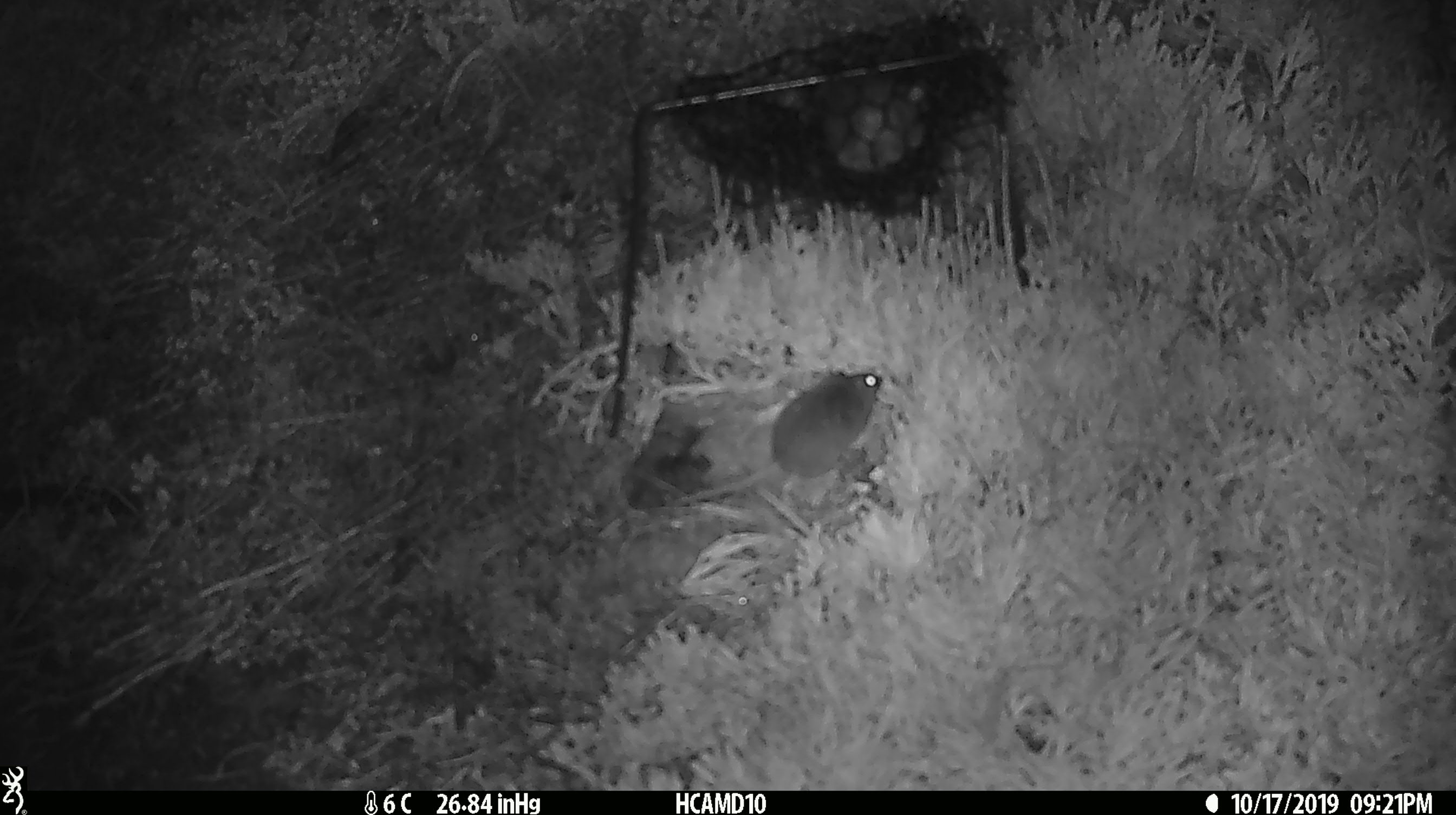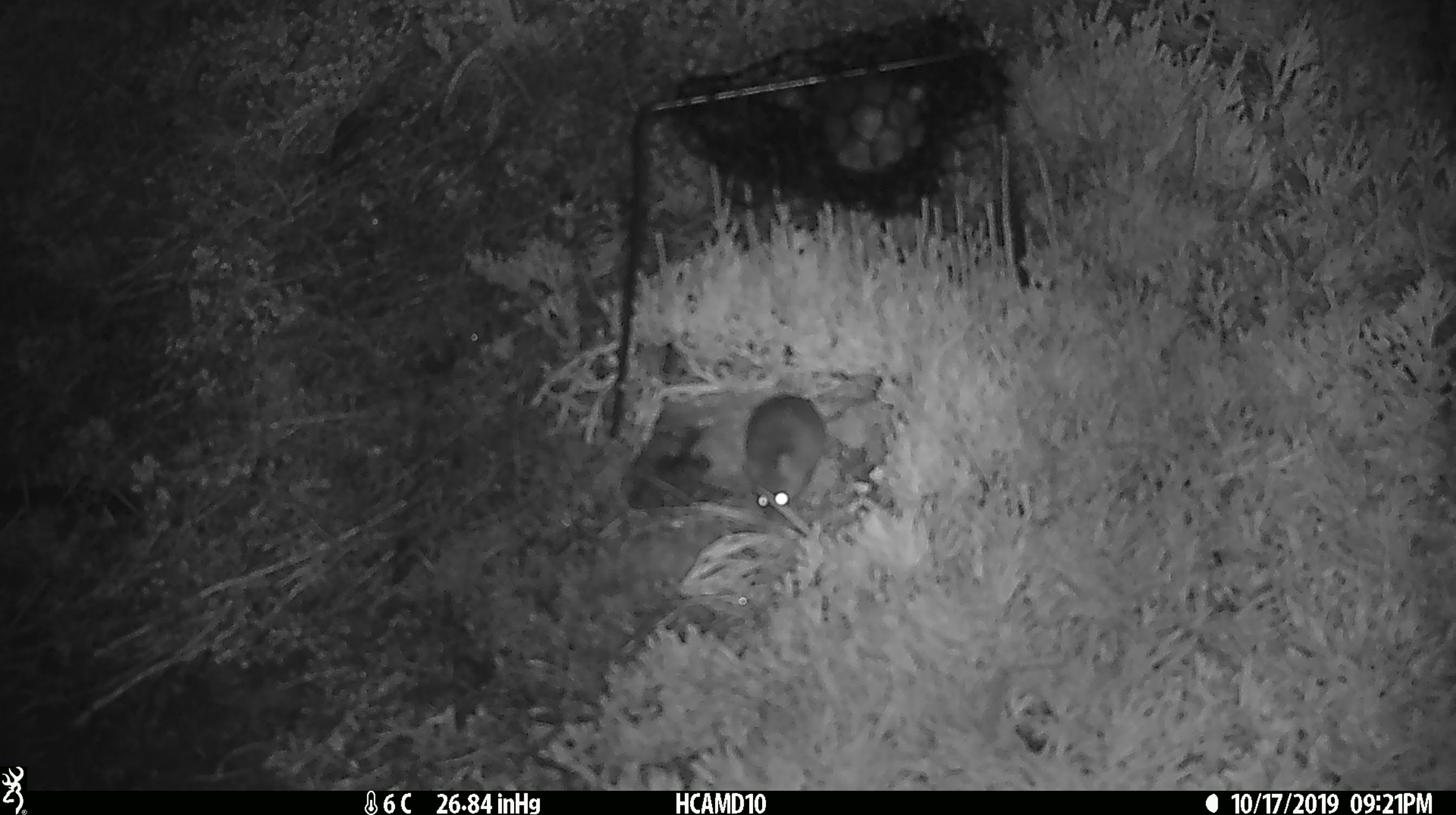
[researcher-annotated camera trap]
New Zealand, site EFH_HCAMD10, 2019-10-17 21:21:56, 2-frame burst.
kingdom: Animalia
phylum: Chordata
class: Mammalia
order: Rodentia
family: Muridae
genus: Mus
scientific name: Mus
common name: mouse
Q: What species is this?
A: Mouse (Mus).